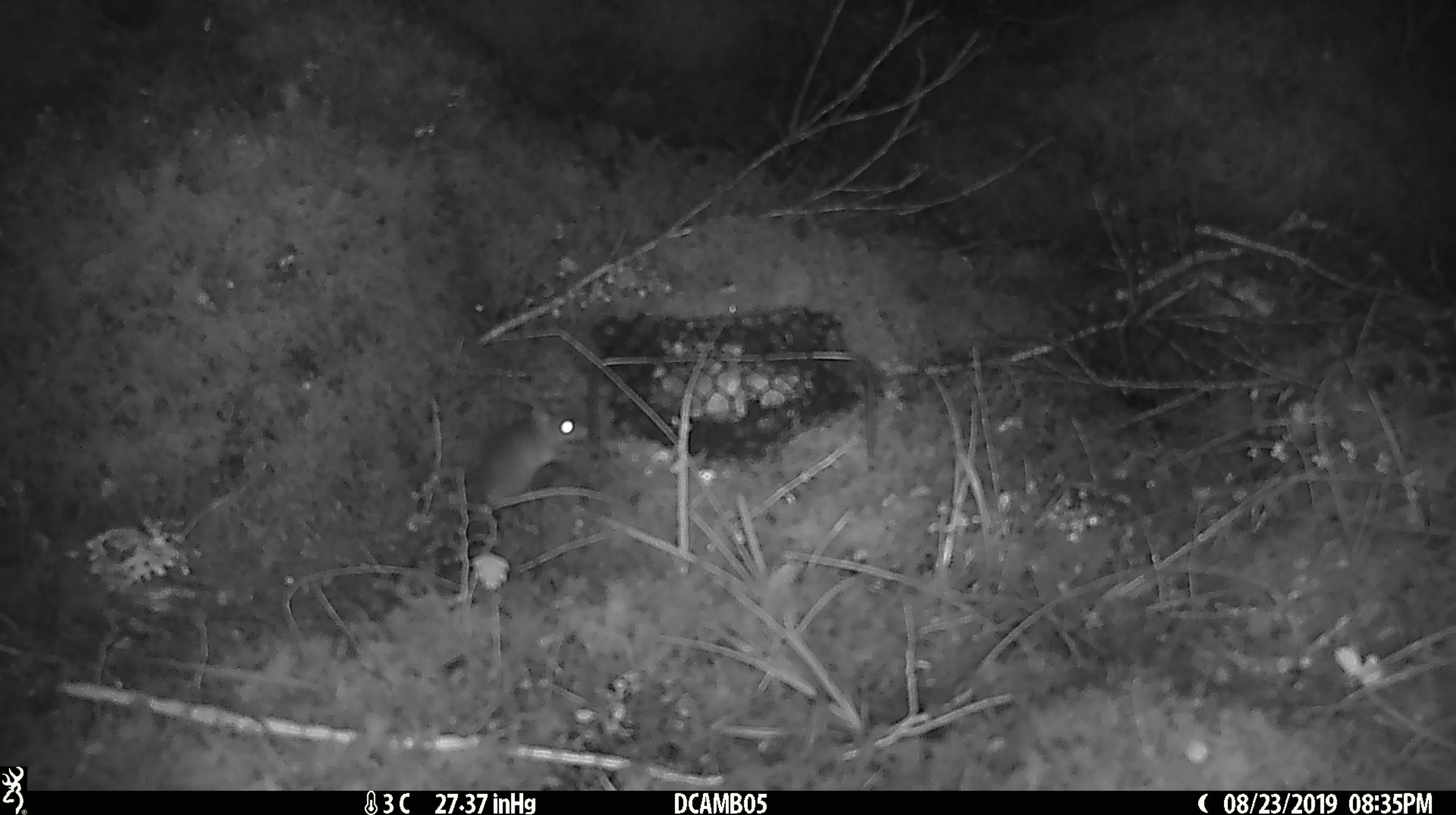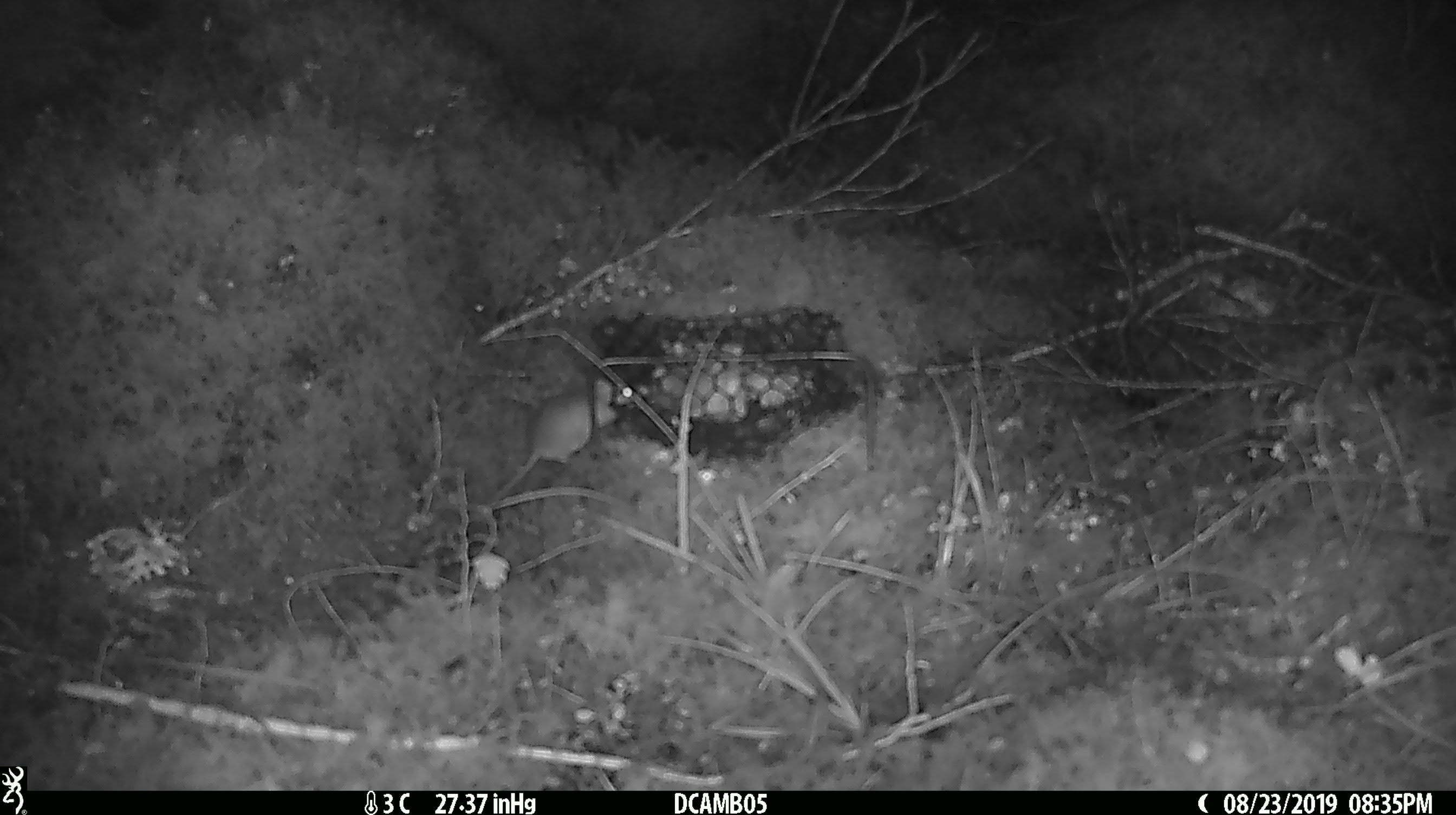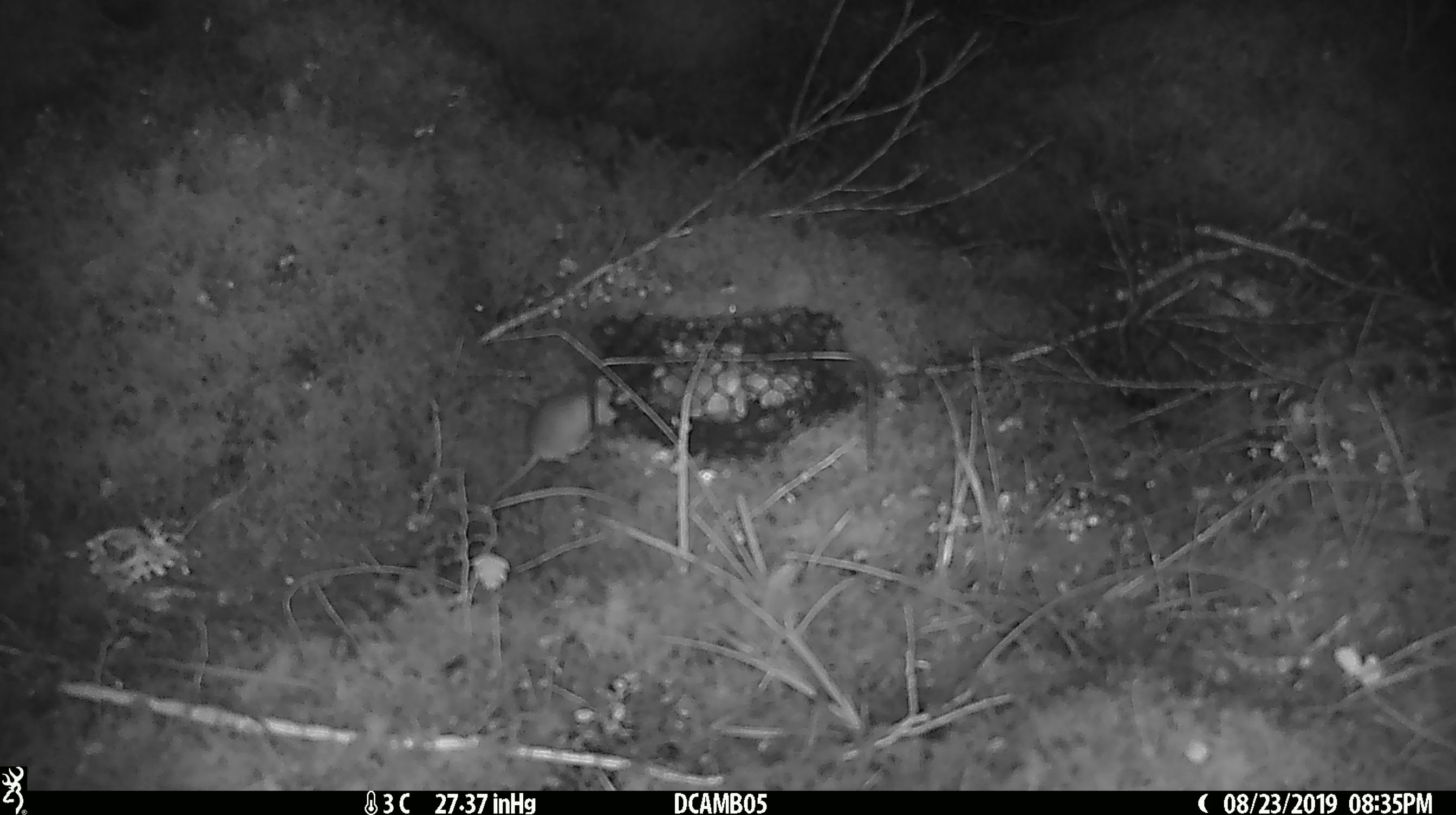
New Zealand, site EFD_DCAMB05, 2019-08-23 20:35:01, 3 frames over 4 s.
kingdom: Animalia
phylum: Chordata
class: Mammalia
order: Rodentia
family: Muridae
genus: Mus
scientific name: Mus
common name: mouse